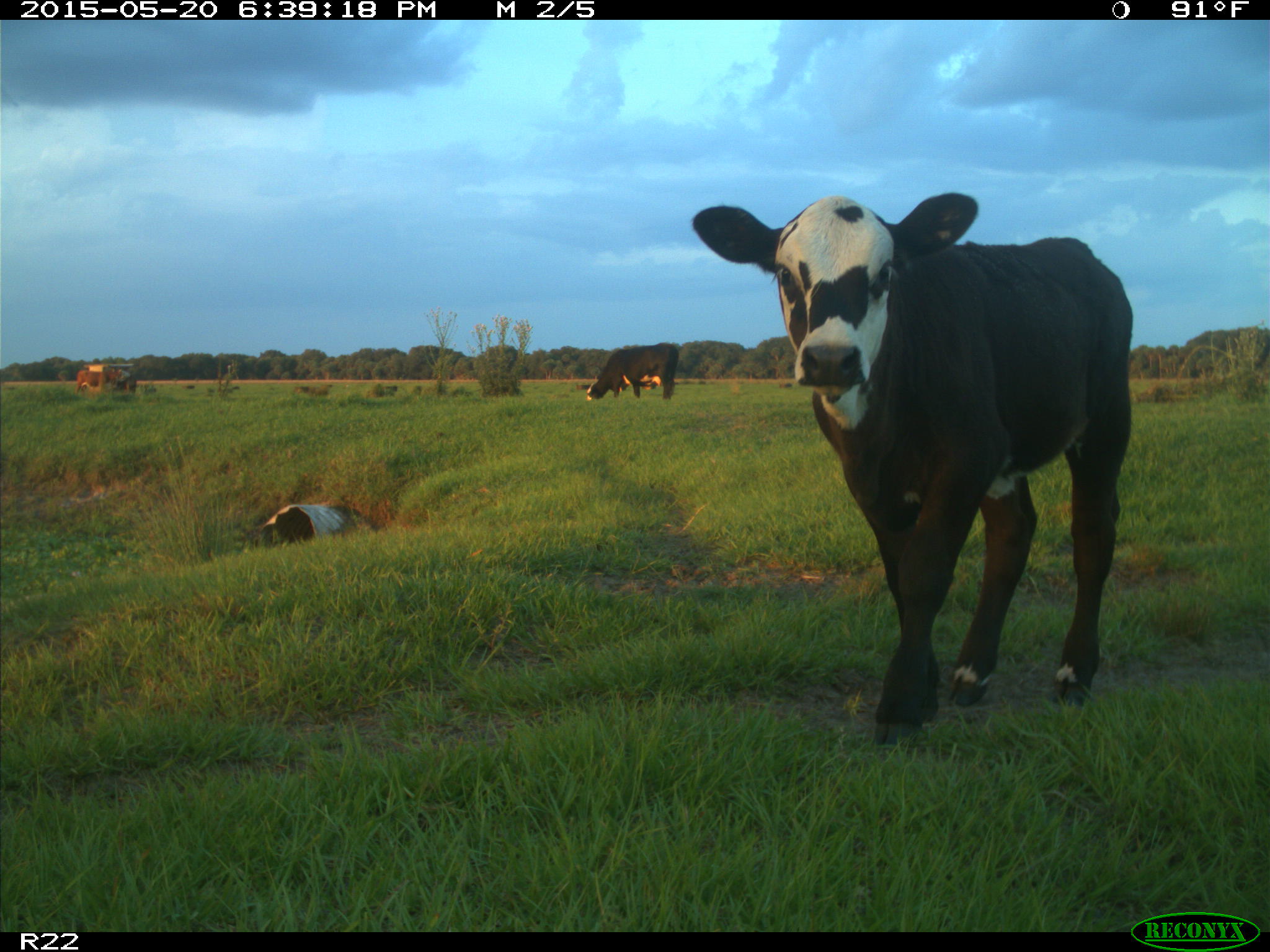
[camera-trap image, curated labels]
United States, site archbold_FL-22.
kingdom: Animalia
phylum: Chordata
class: Mammalia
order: Artiodactyla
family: Bovidae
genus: Bos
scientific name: Bos taurus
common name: domestic cow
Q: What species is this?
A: Bos taurus (domestic cow).